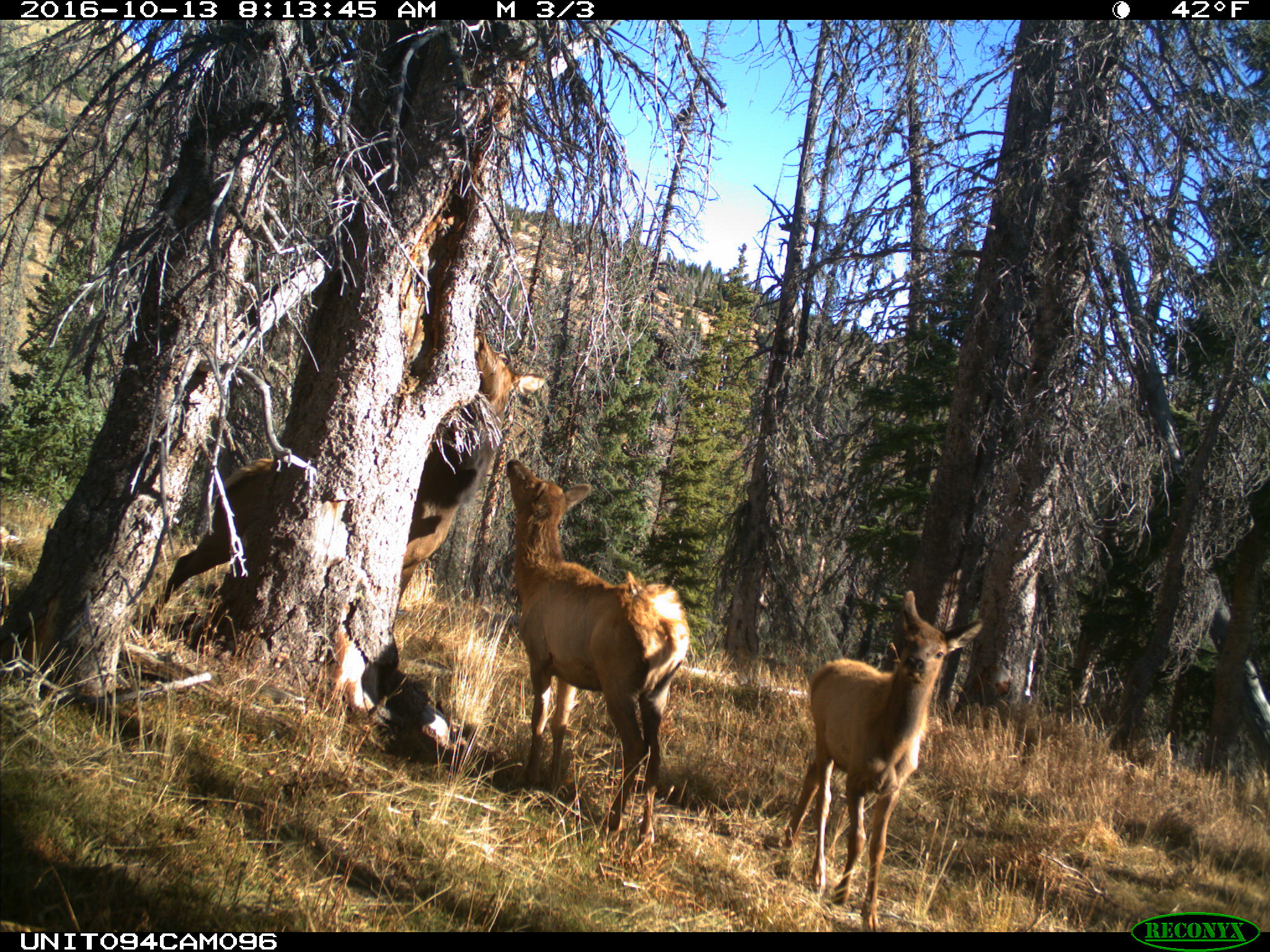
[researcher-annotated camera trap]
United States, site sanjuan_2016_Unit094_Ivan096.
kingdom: Animalia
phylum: Chordata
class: Mammalia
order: Artiodactyla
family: Cervidae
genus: Cervus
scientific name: Cervus elaphus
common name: red deer